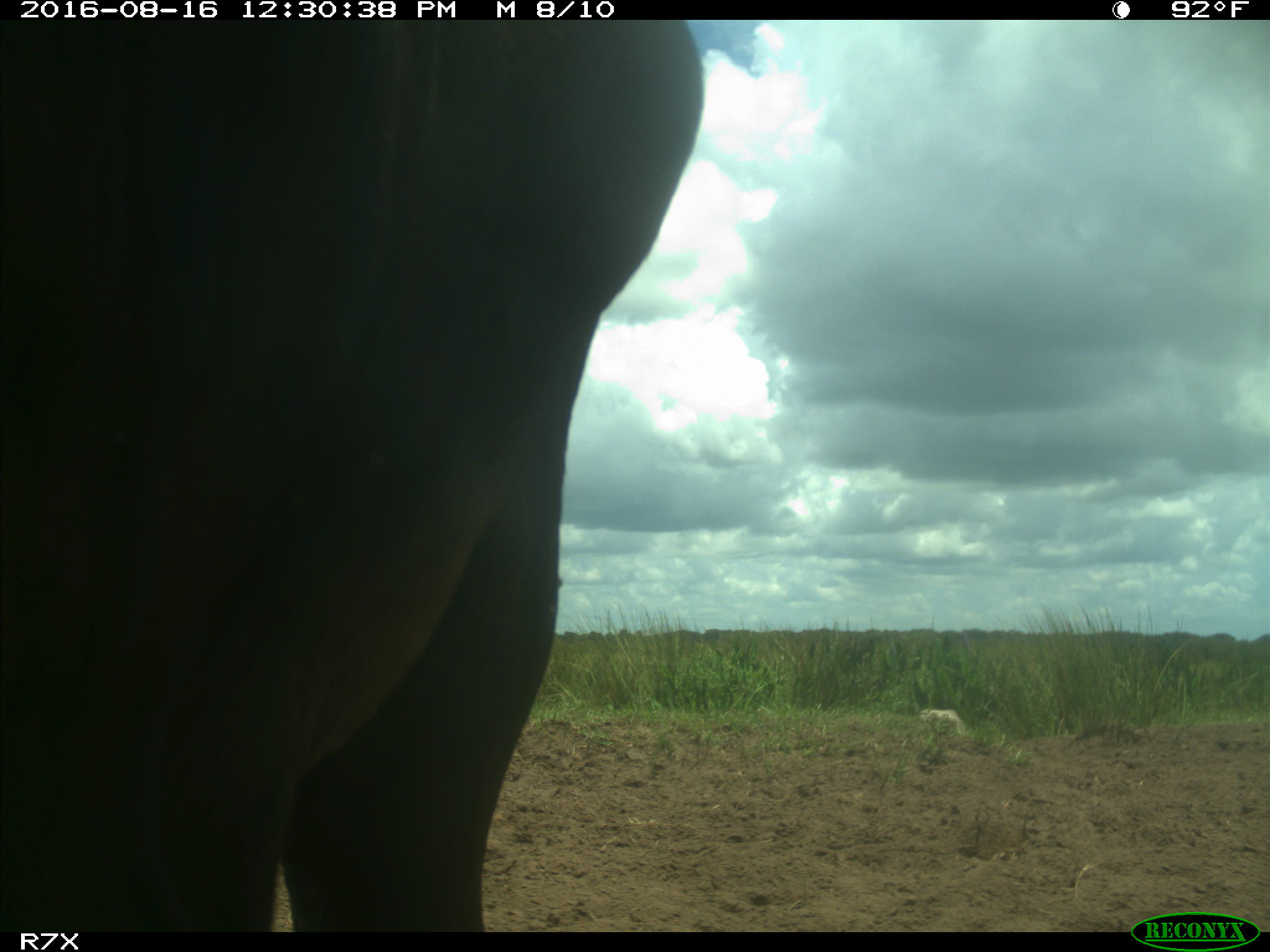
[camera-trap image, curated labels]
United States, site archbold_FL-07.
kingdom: Animalia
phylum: Chordata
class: Mammalia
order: Artiodactyla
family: Bovidae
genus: Bos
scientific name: Bos taurus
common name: domestic cow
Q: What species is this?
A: Bos taurus (domestic cow).